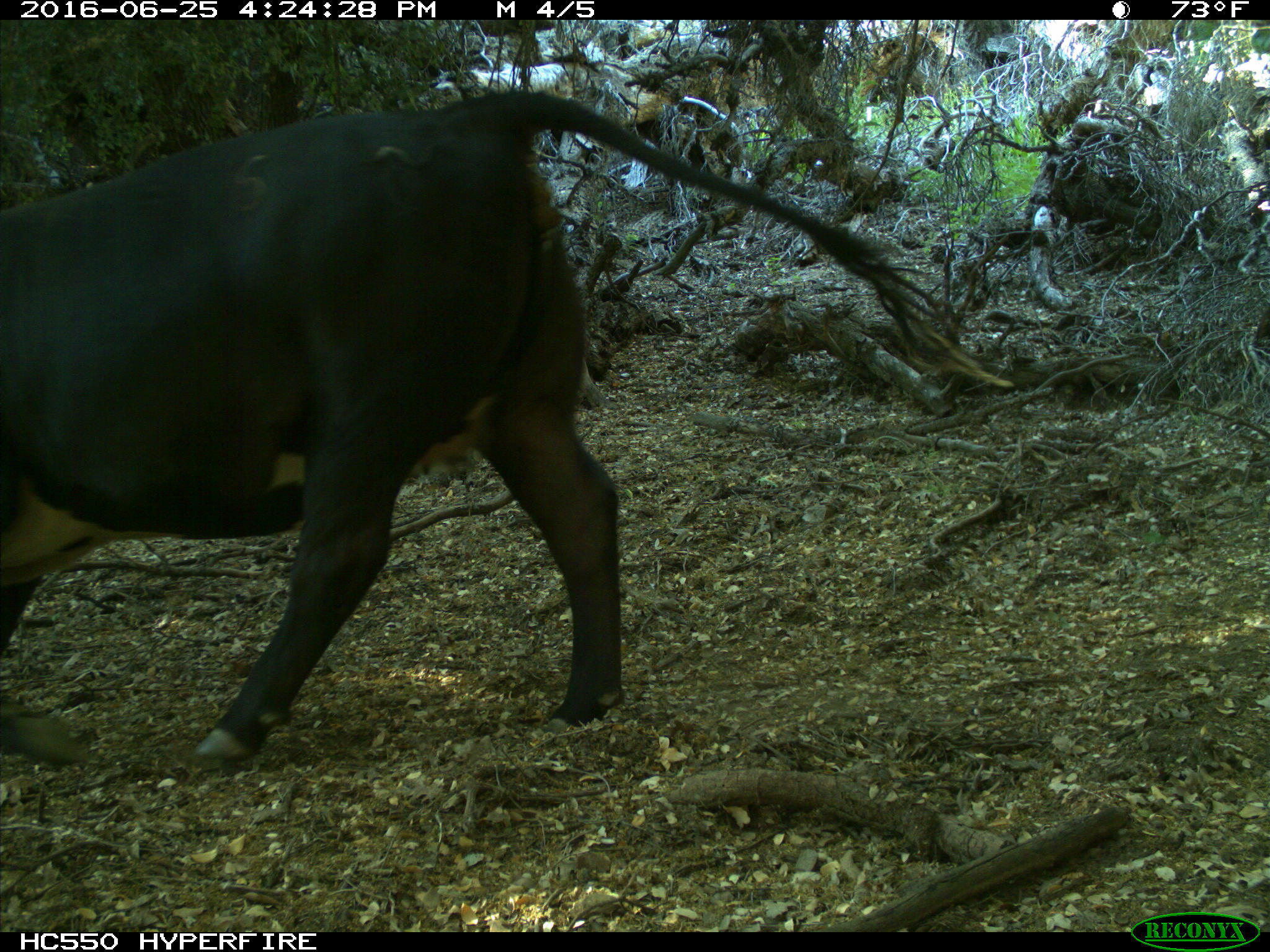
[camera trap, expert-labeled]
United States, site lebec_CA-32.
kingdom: Animalia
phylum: Chordata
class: Mammalia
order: Artiodactyla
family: Bovidae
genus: Bos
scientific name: Bos taurus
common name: domestic cow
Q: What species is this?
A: Bos taurus (domestic cow).